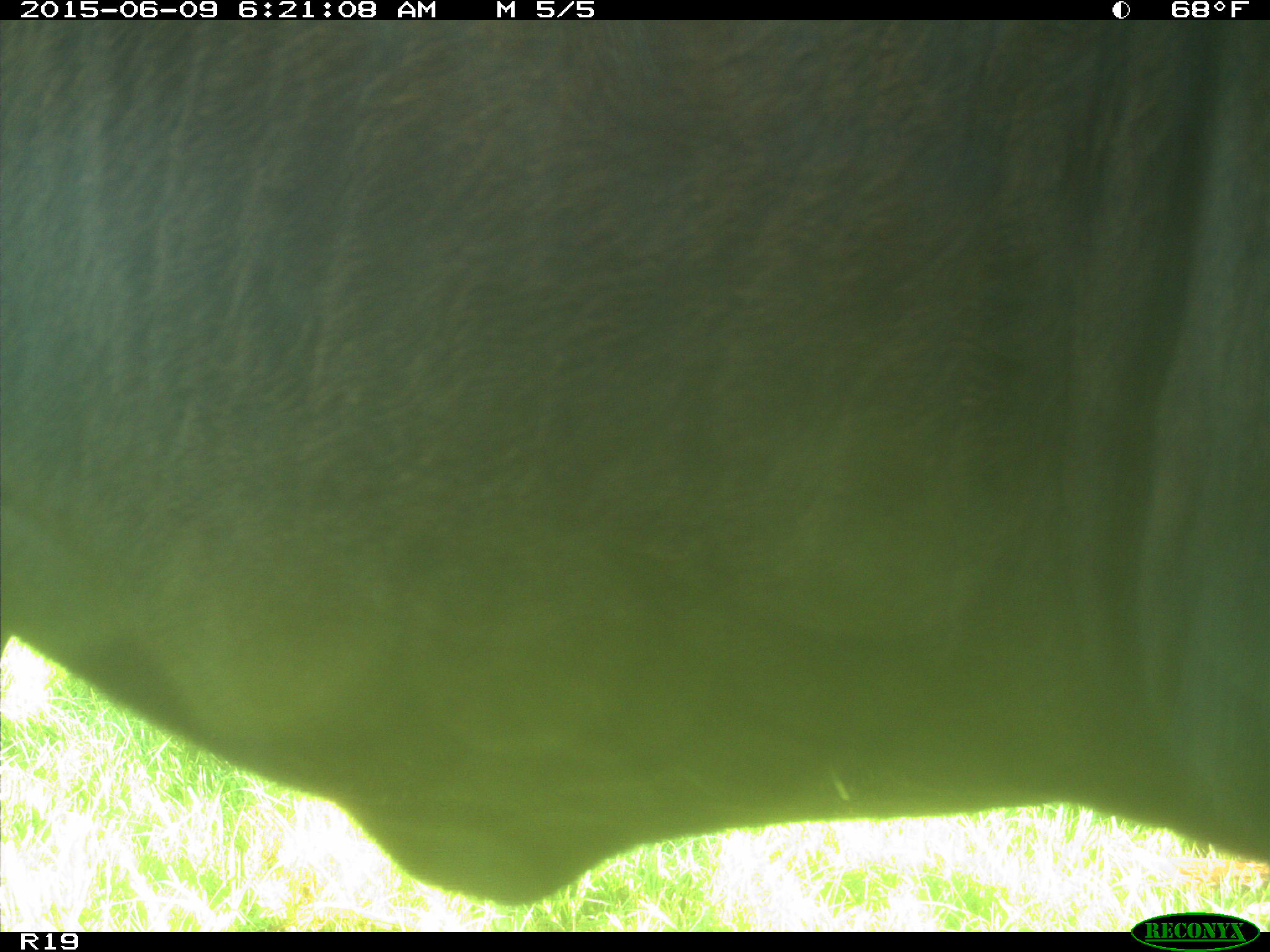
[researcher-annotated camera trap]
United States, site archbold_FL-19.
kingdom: Animalia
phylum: Chordata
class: Mammalia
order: Artiodactyla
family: Bovidae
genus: Bos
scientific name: Bos taurus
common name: domestic cow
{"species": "Bos taurus (domestic cow)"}